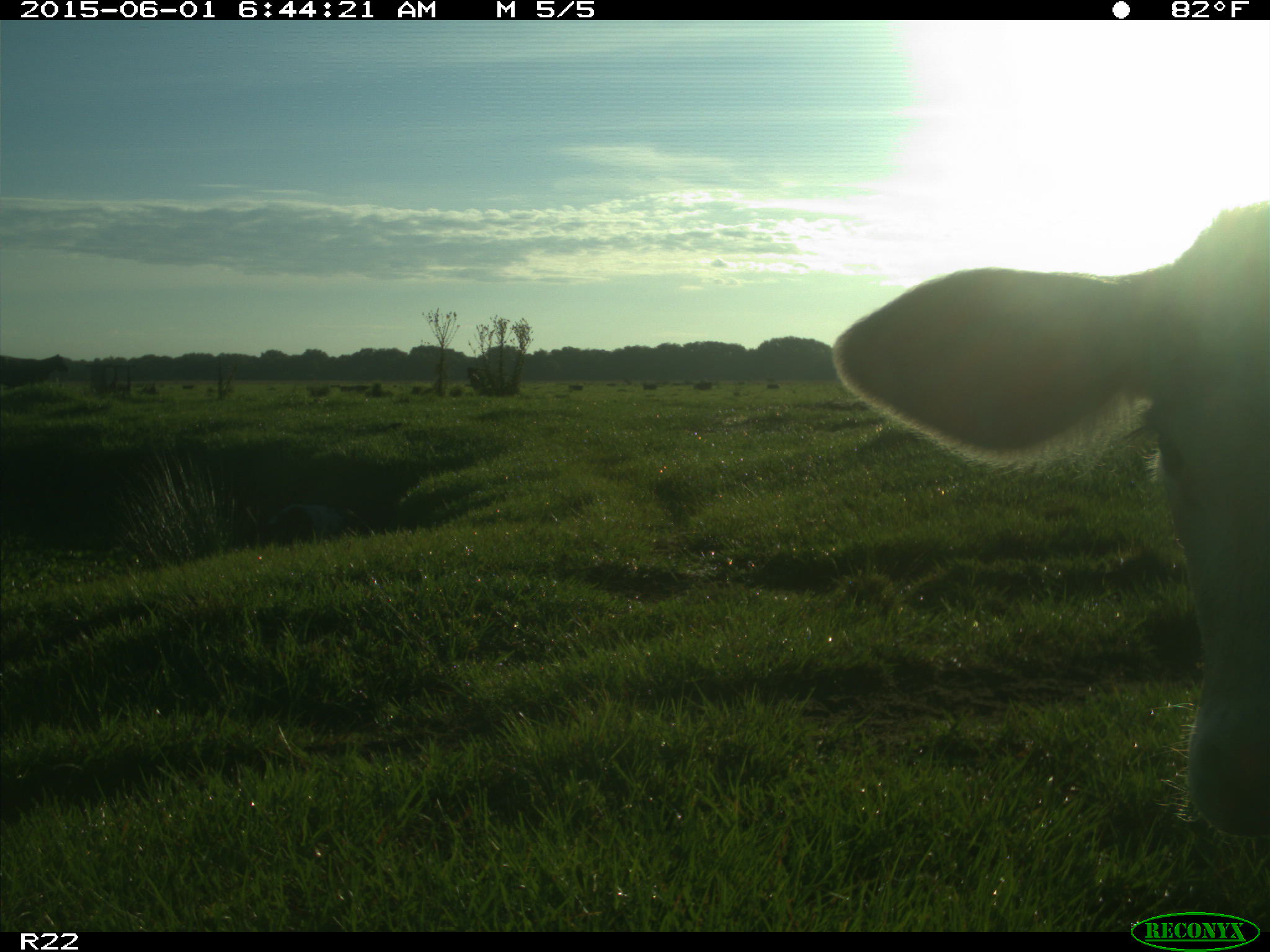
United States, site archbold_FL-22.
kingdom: Animalia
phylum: Chordata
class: Mammalia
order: Artiodactyla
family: Bovidae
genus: Bos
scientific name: Bos taurus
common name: domestic cow